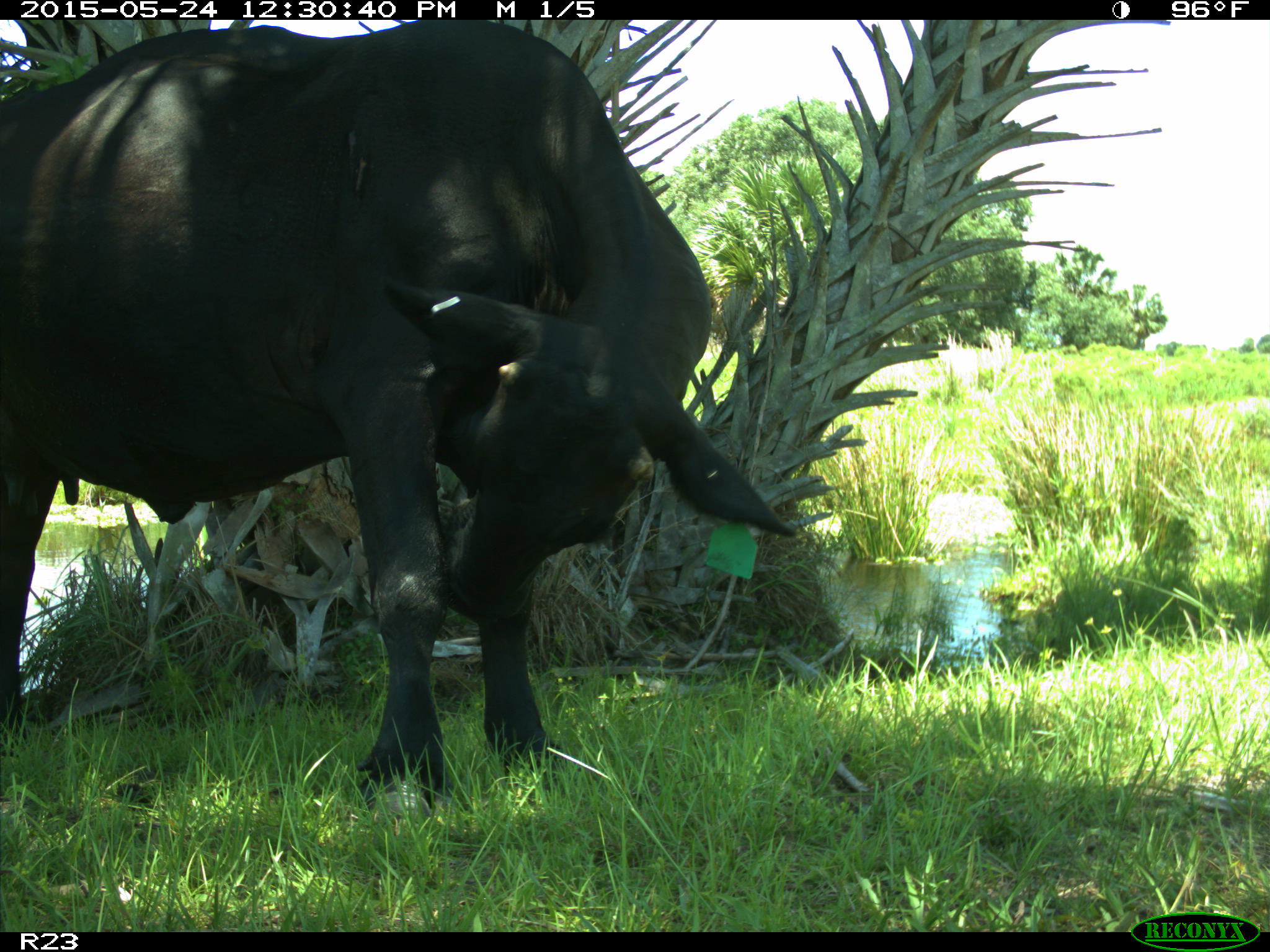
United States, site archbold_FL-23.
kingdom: Animalia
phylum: Chordata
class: Mammalia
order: Artiodactyla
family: Bovidae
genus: Bos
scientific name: Bos taurus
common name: domestic cow